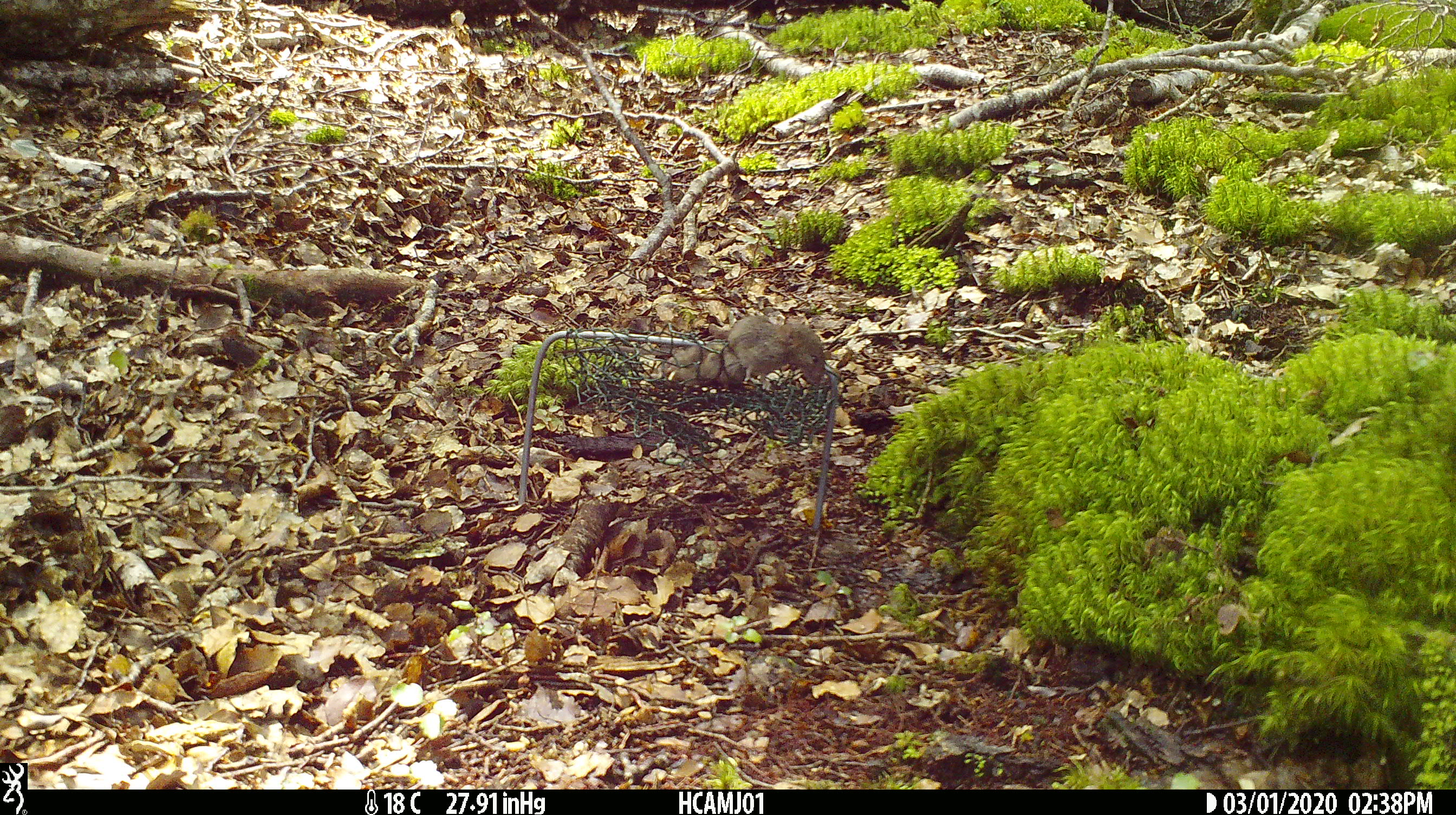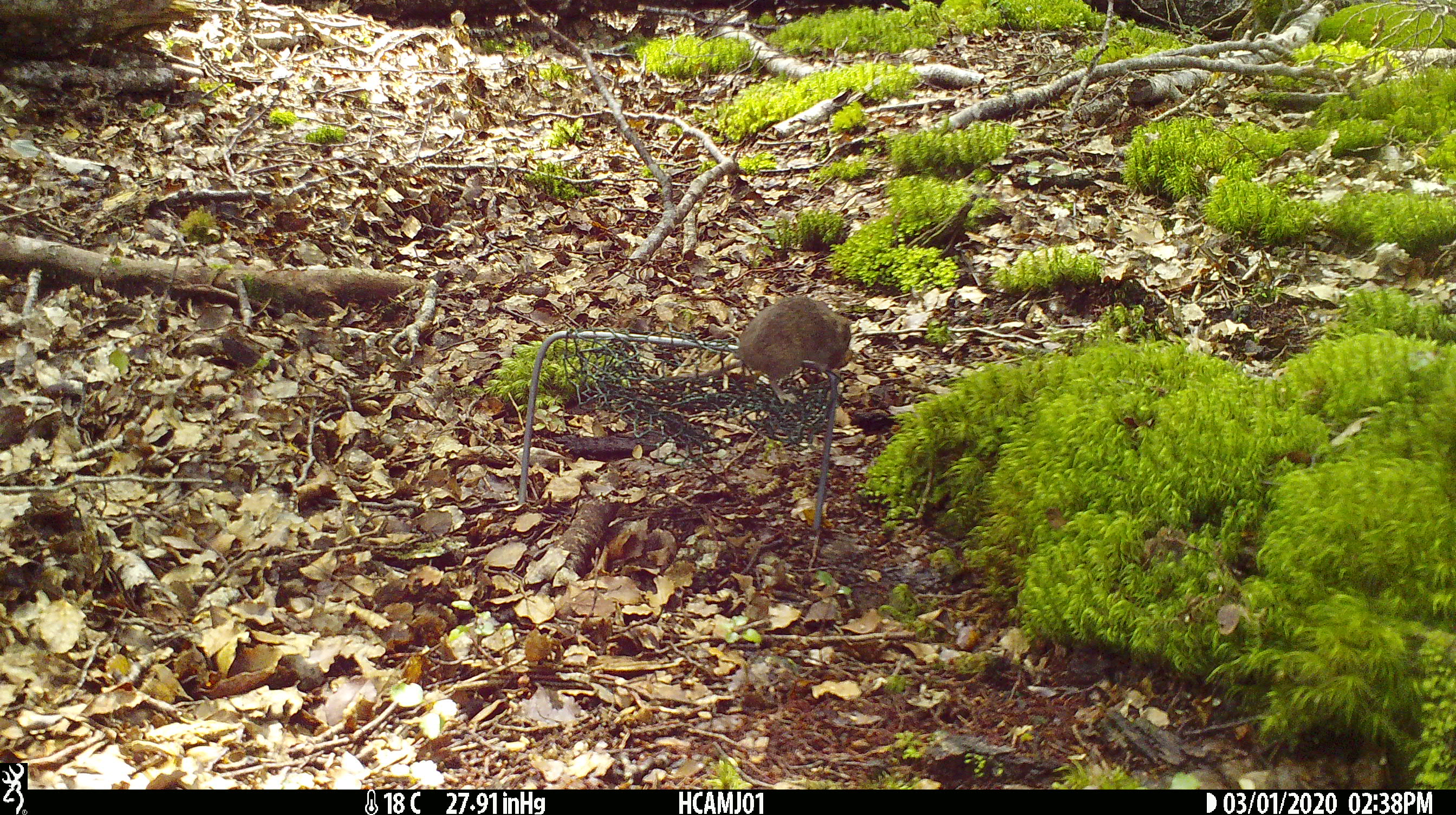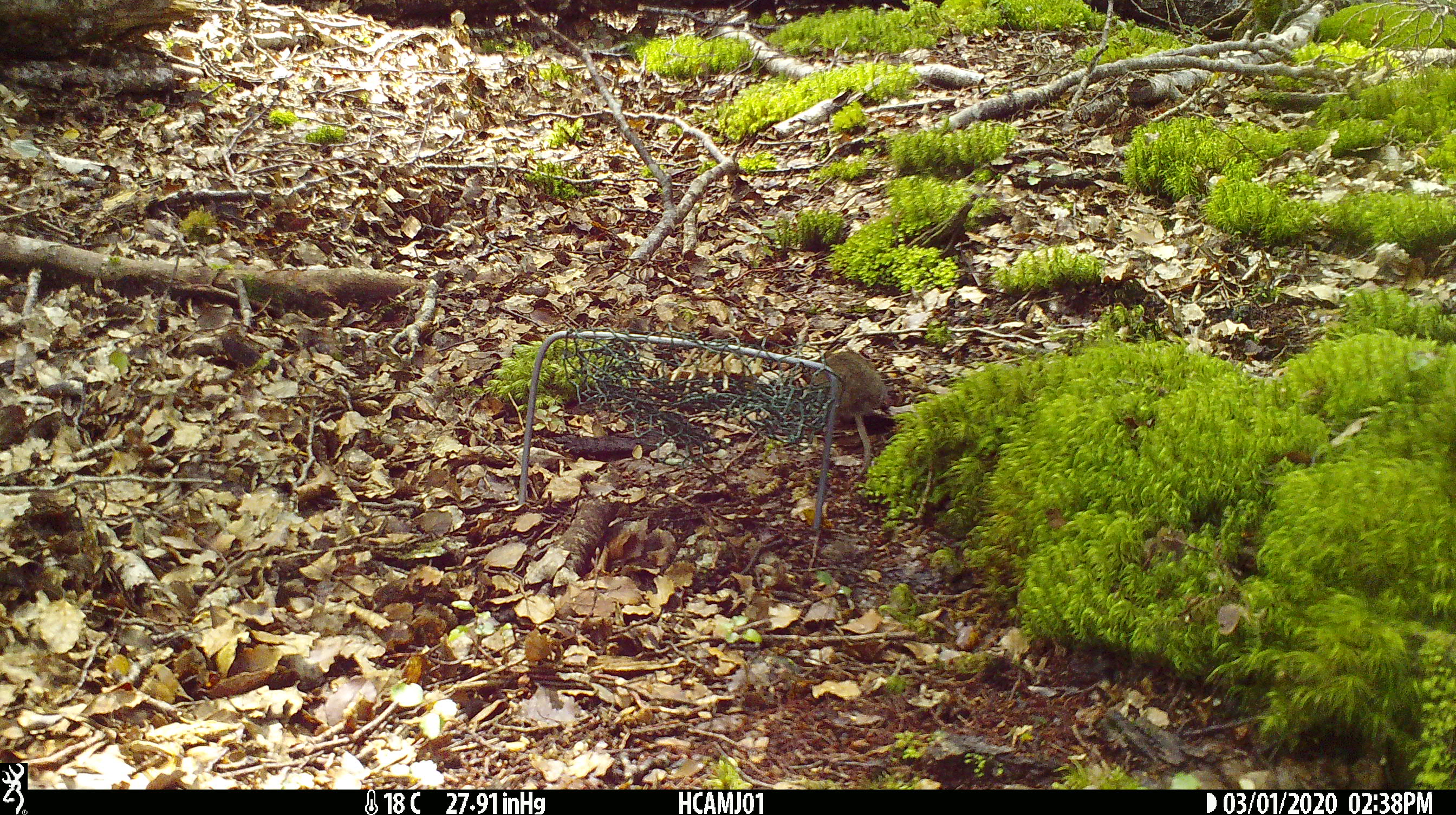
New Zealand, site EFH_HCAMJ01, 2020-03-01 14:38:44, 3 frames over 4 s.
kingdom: Animalia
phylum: Chordata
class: Mammalia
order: Rodentia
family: Muridae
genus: Mus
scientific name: Mus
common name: mouse